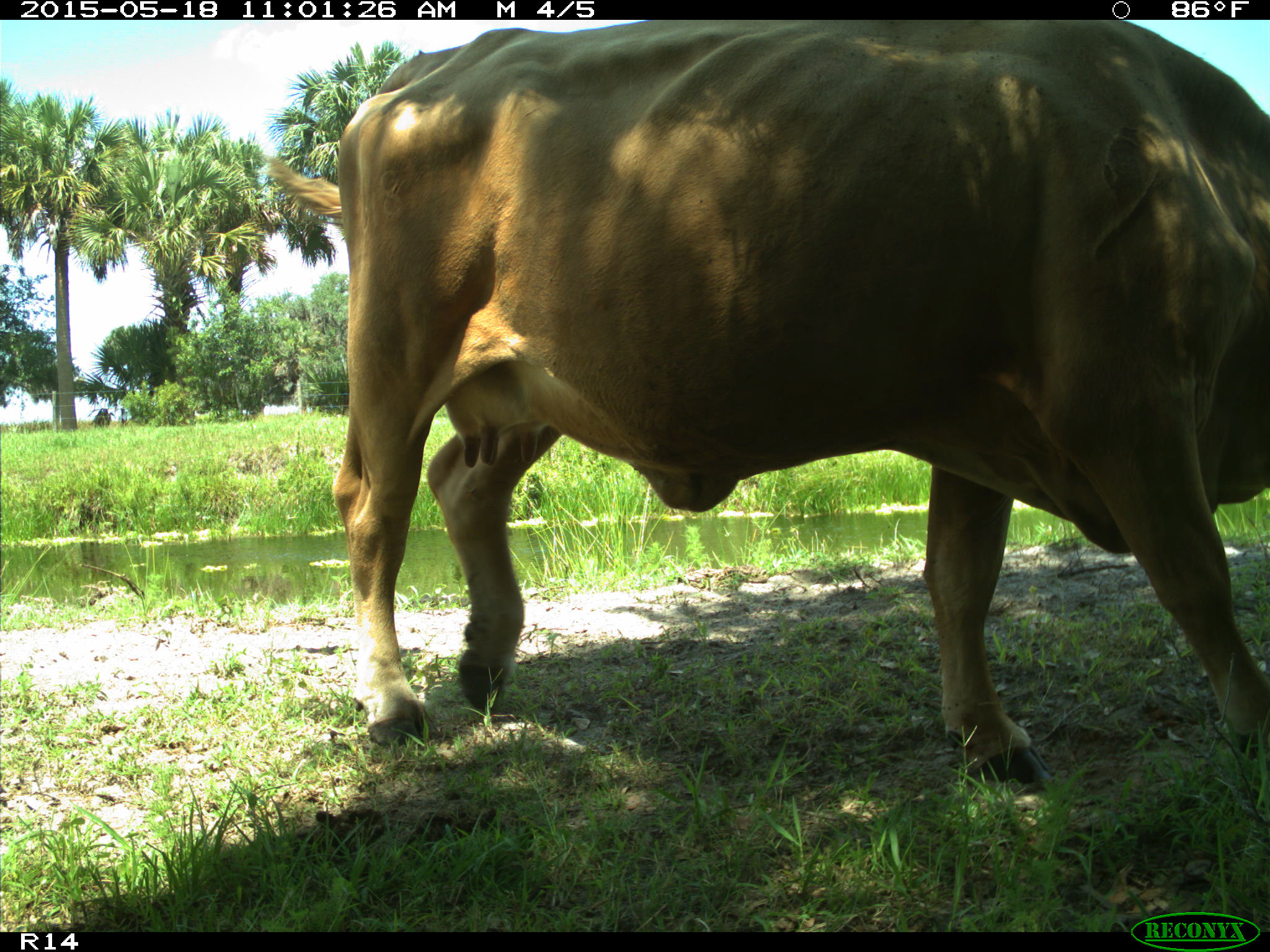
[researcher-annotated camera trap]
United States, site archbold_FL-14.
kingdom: Animalia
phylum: Chordata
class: Mammalia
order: Artiodactyla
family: Bovidae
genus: Bos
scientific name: Bos taurus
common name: domestic cow